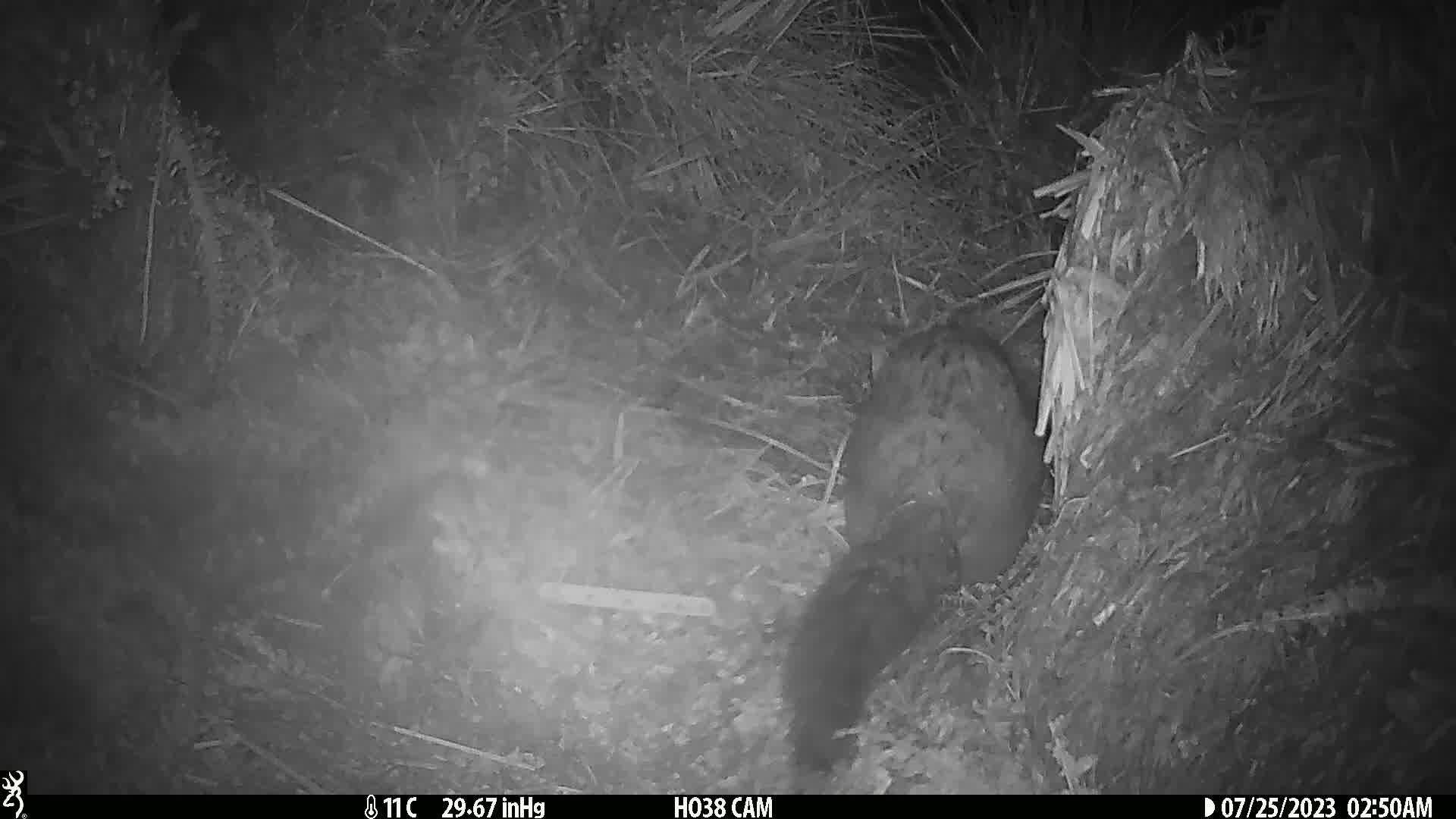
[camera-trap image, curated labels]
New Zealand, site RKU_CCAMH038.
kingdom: Animalia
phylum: Chordata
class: Mammalia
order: Diprotodontia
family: Phalangeridae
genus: Trichosurus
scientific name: Trichosurus vulpecula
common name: common brushtail possum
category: possum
Possum (common brushtail possum) (Trichosurus vulpecula).